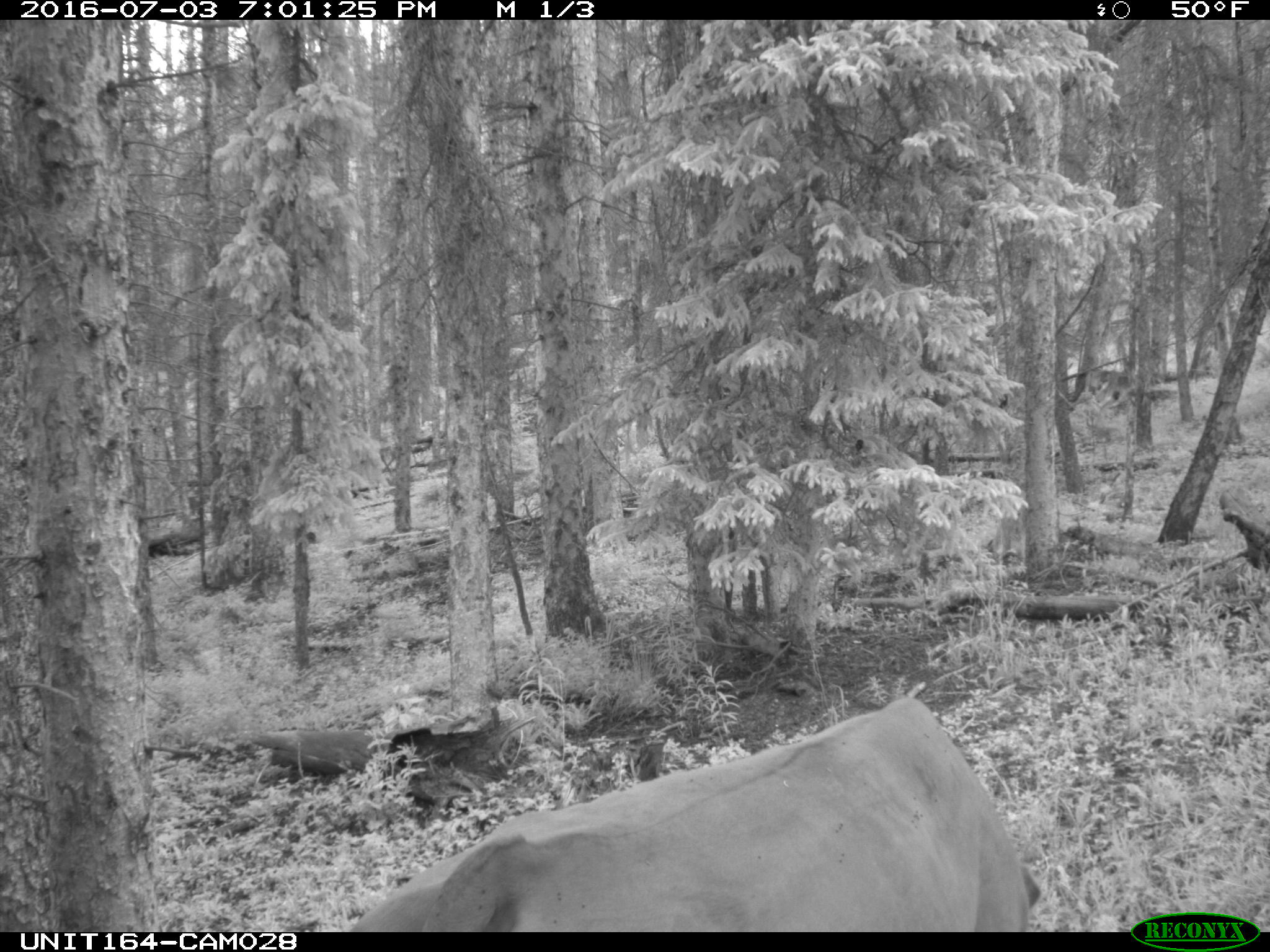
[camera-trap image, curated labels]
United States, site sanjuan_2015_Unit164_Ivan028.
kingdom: Animalia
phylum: Chordata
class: Mammalia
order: Artiodactyla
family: Bovidae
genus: Bos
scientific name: Bos taurus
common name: domestic cow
Bos taurus (domestic cow).